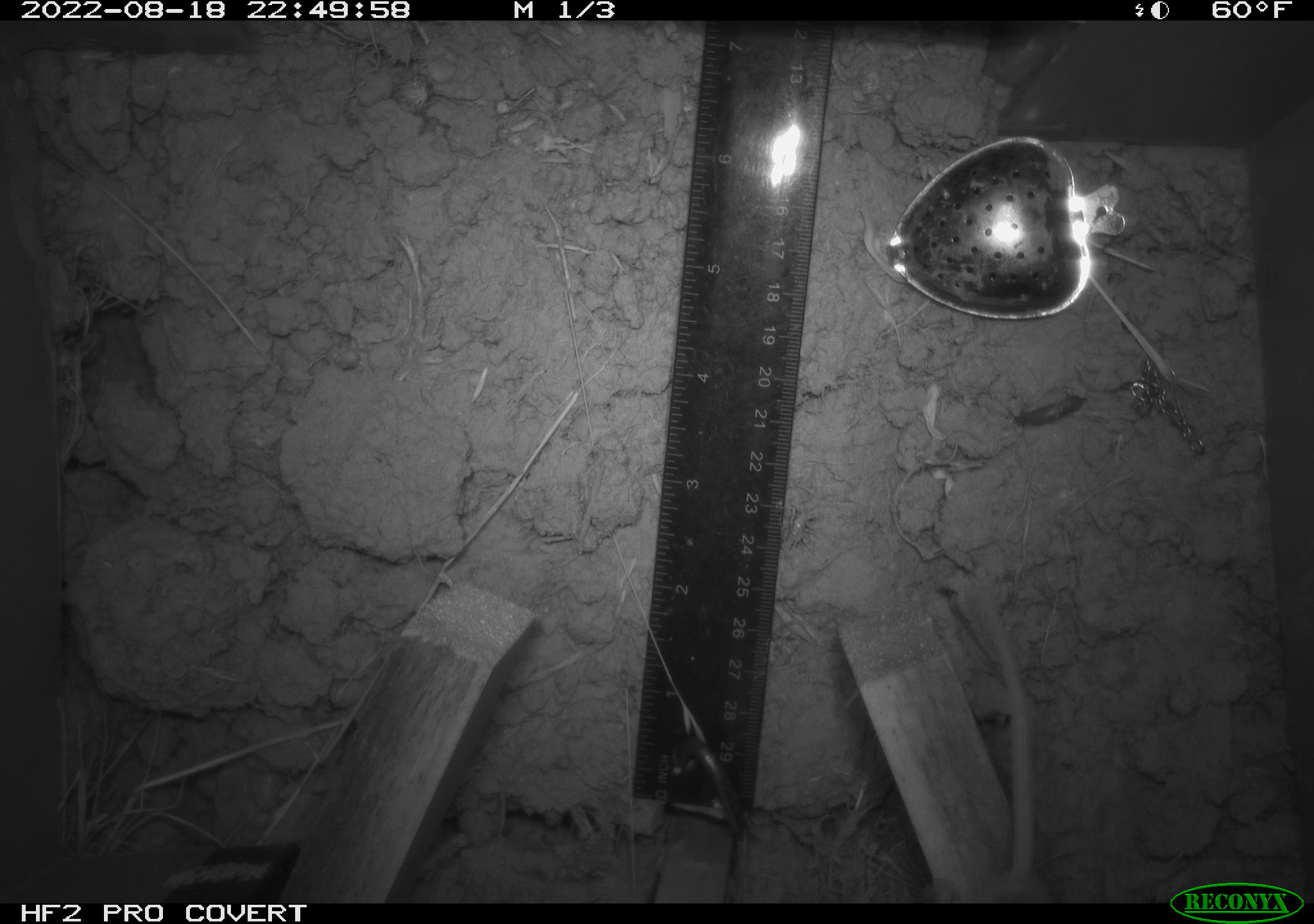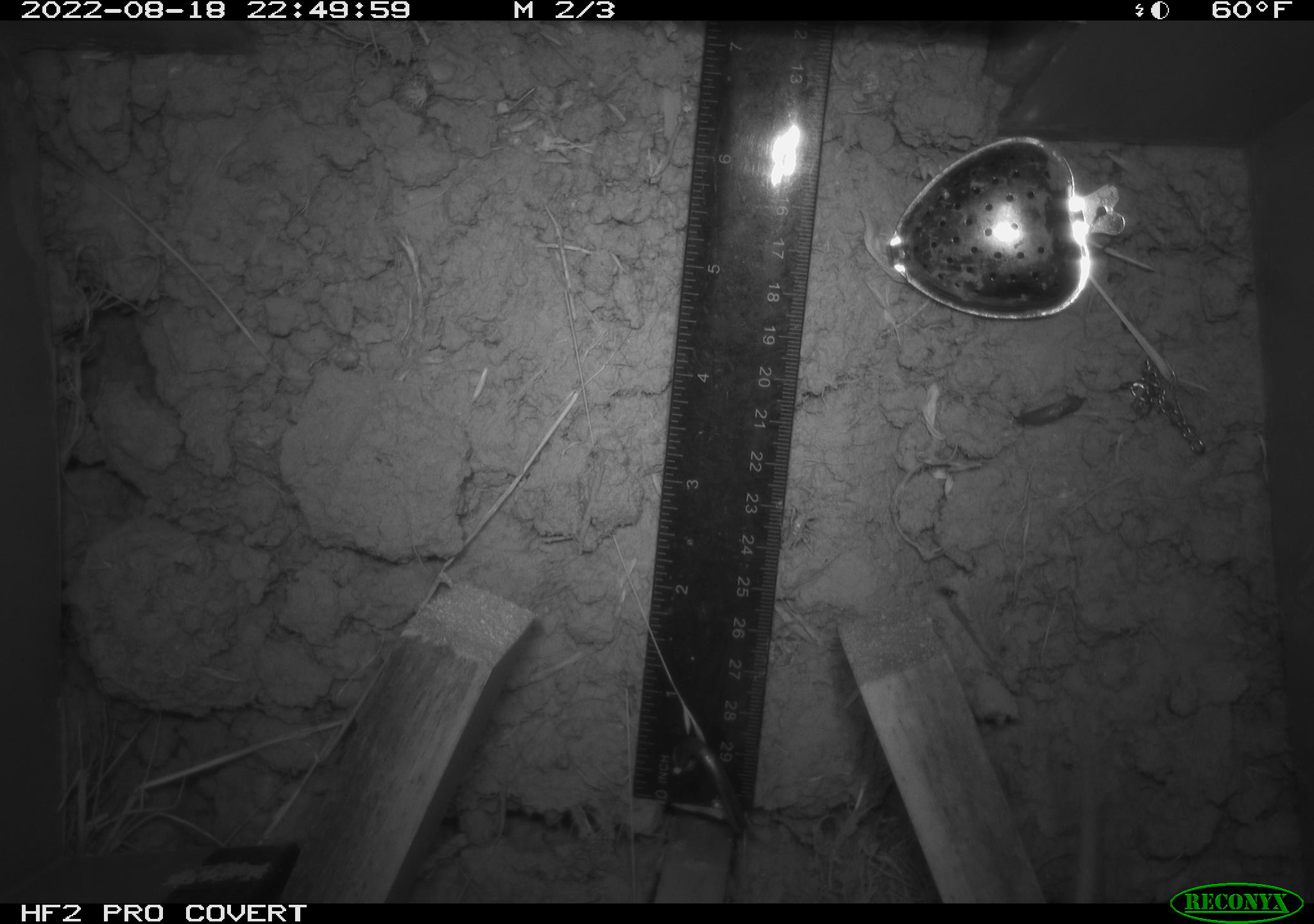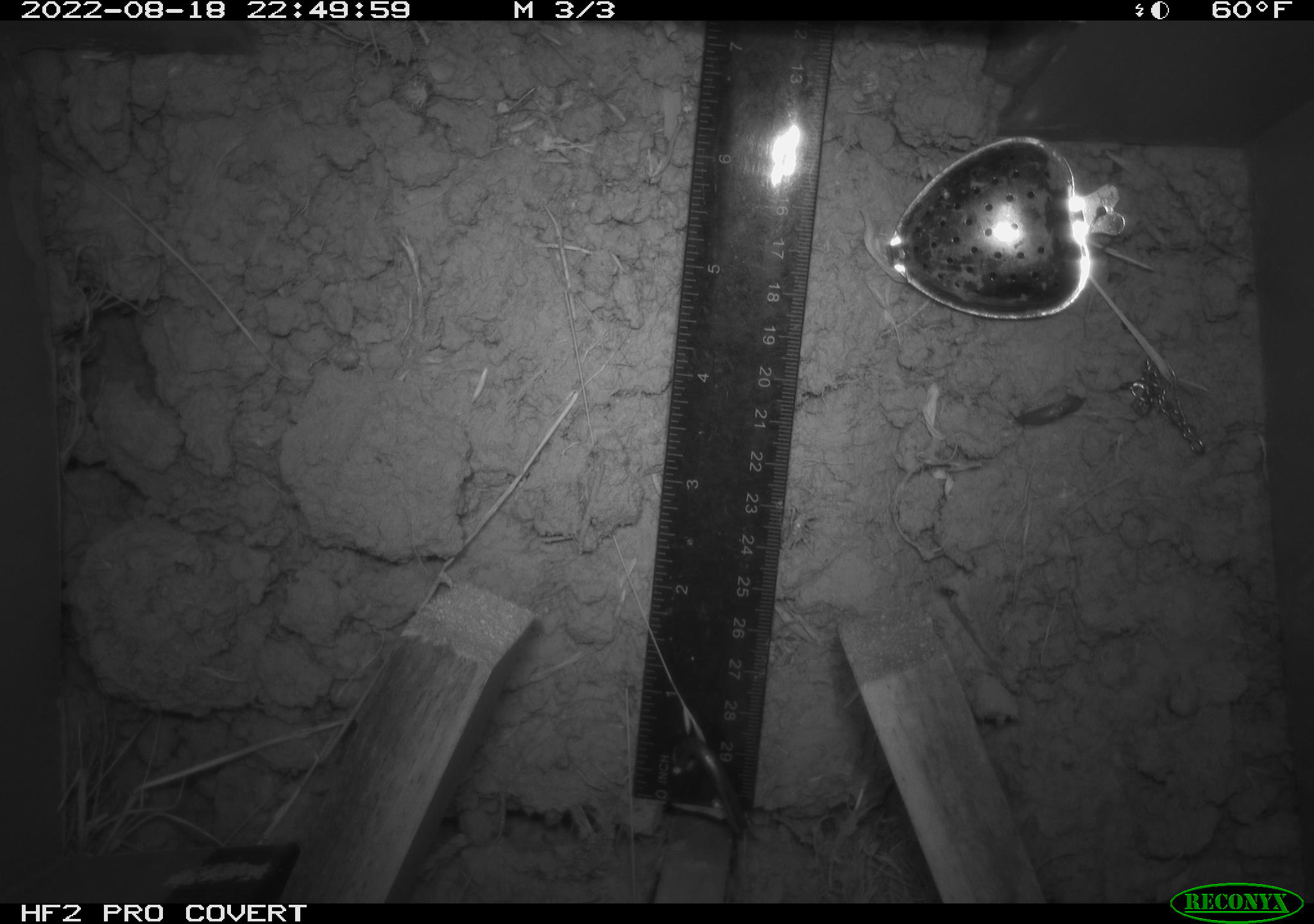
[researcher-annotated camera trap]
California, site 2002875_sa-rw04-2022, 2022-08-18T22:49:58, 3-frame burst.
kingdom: Animalia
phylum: Chordata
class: Mammalia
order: Rodentia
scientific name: Rodentia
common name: mouse species